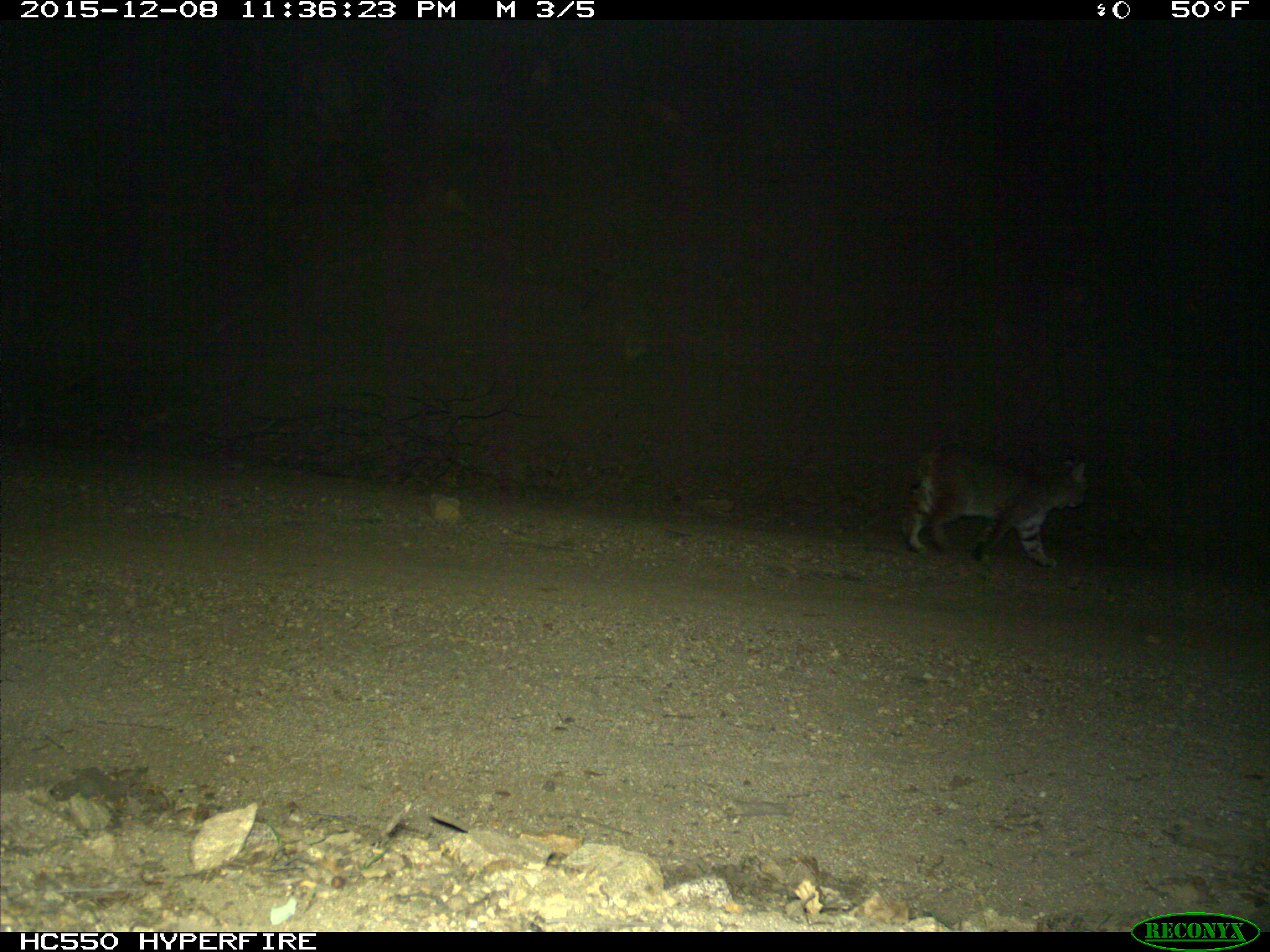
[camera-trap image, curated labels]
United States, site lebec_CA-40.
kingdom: Animalia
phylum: Chordata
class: Mammalia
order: Carnivora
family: Felidae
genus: Lynx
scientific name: Lynx rufus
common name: bobcat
Lynx rufus (bobcat).